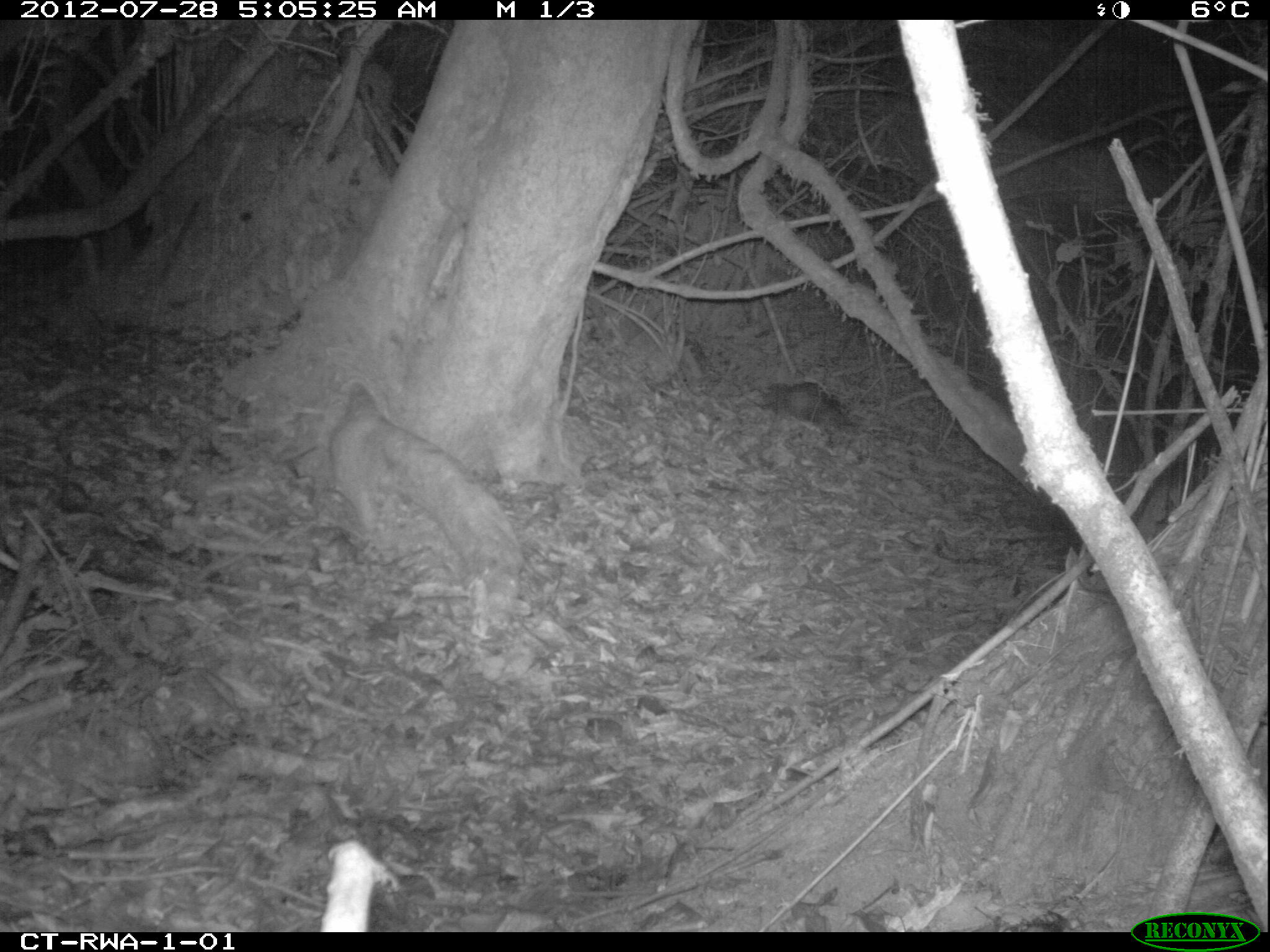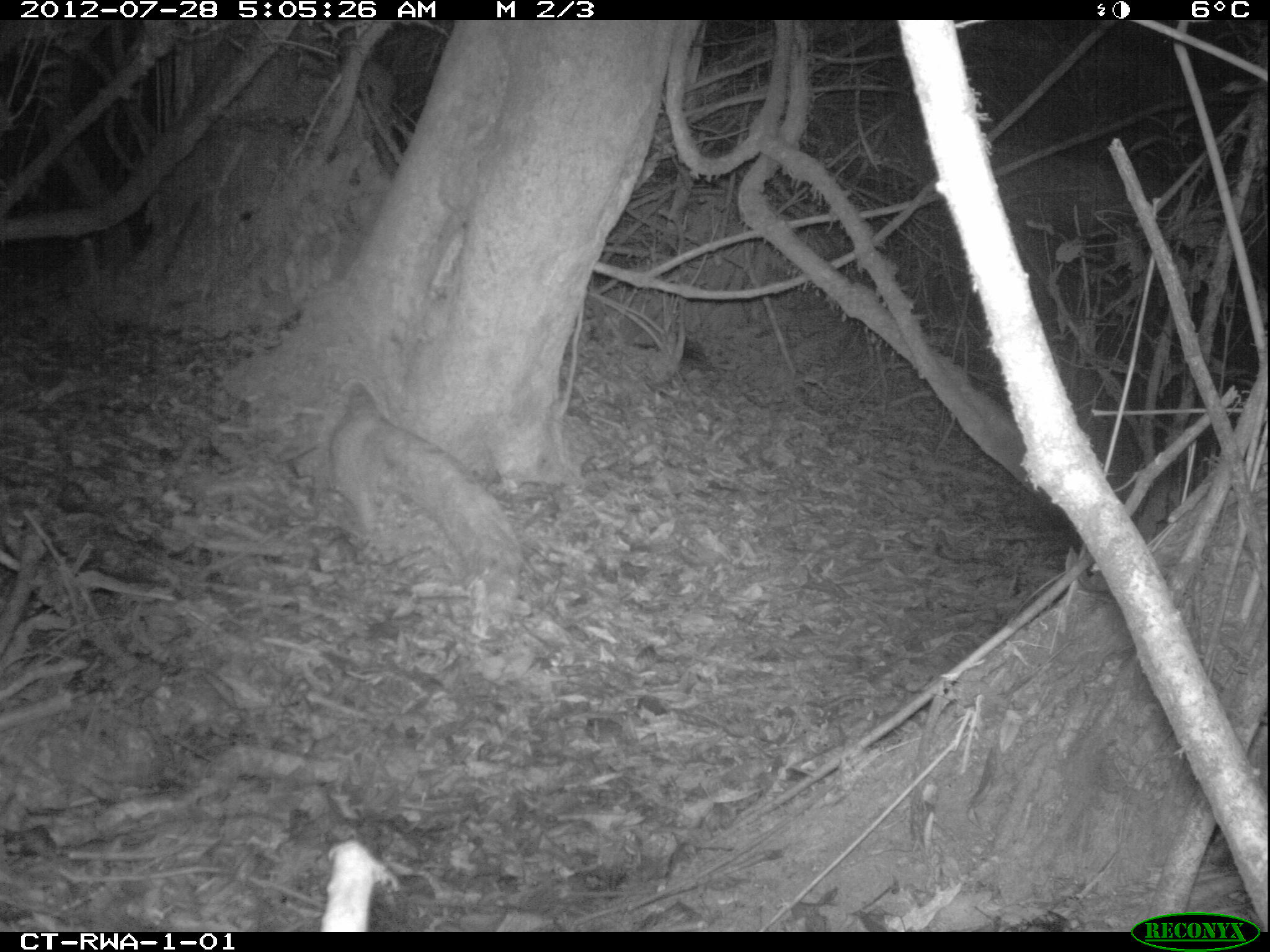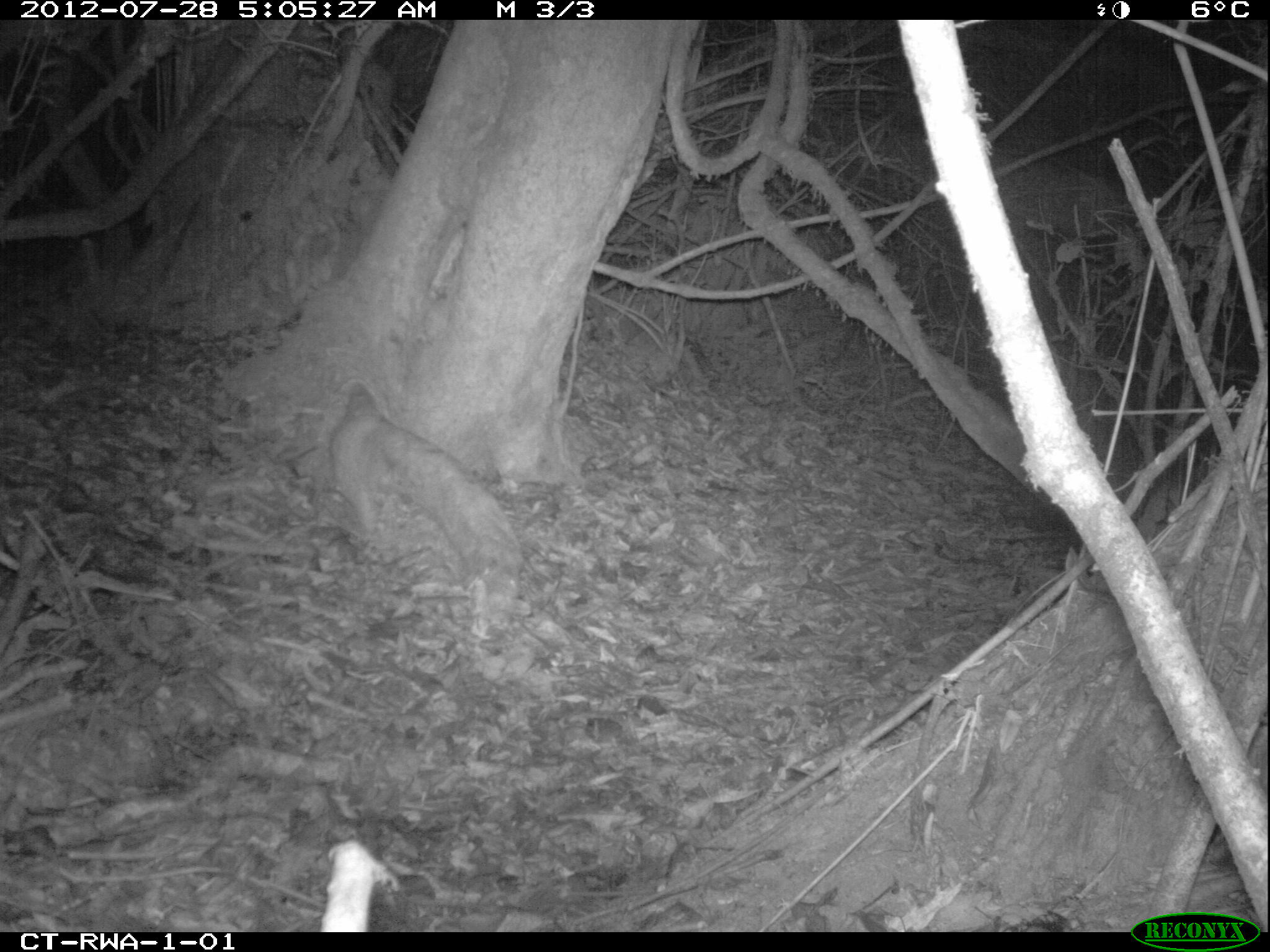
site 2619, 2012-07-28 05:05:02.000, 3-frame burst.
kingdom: Animalia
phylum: Chordata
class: Mammalia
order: Rodentia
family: Hystricidae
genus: Atherurus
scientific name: Atherurus africanus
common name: african brush-tailed porcupine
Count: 1.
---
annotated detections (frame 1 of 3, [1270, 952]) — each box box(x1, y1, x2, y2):
atherurus africanus: box(757, 382, 849, 432)